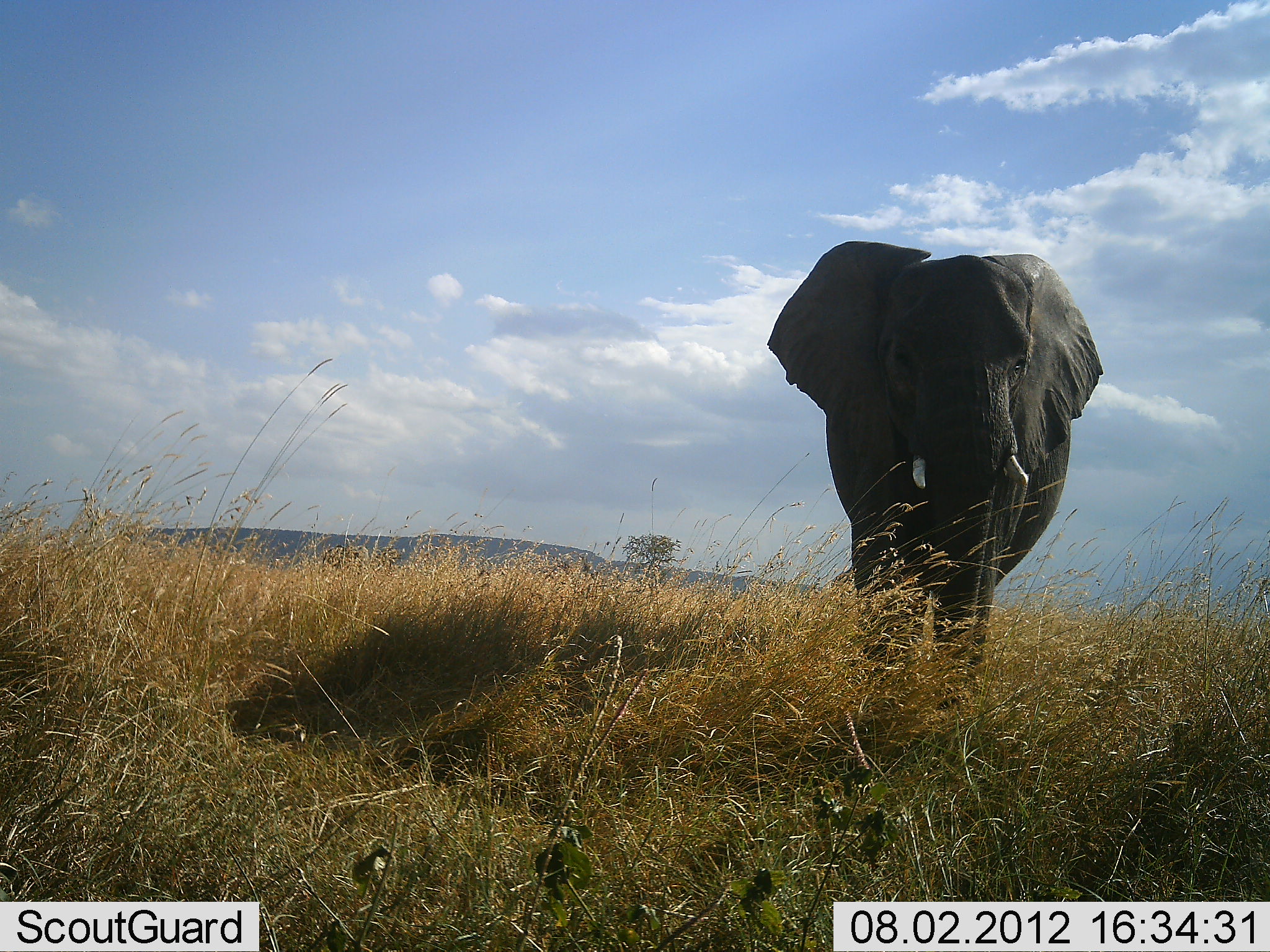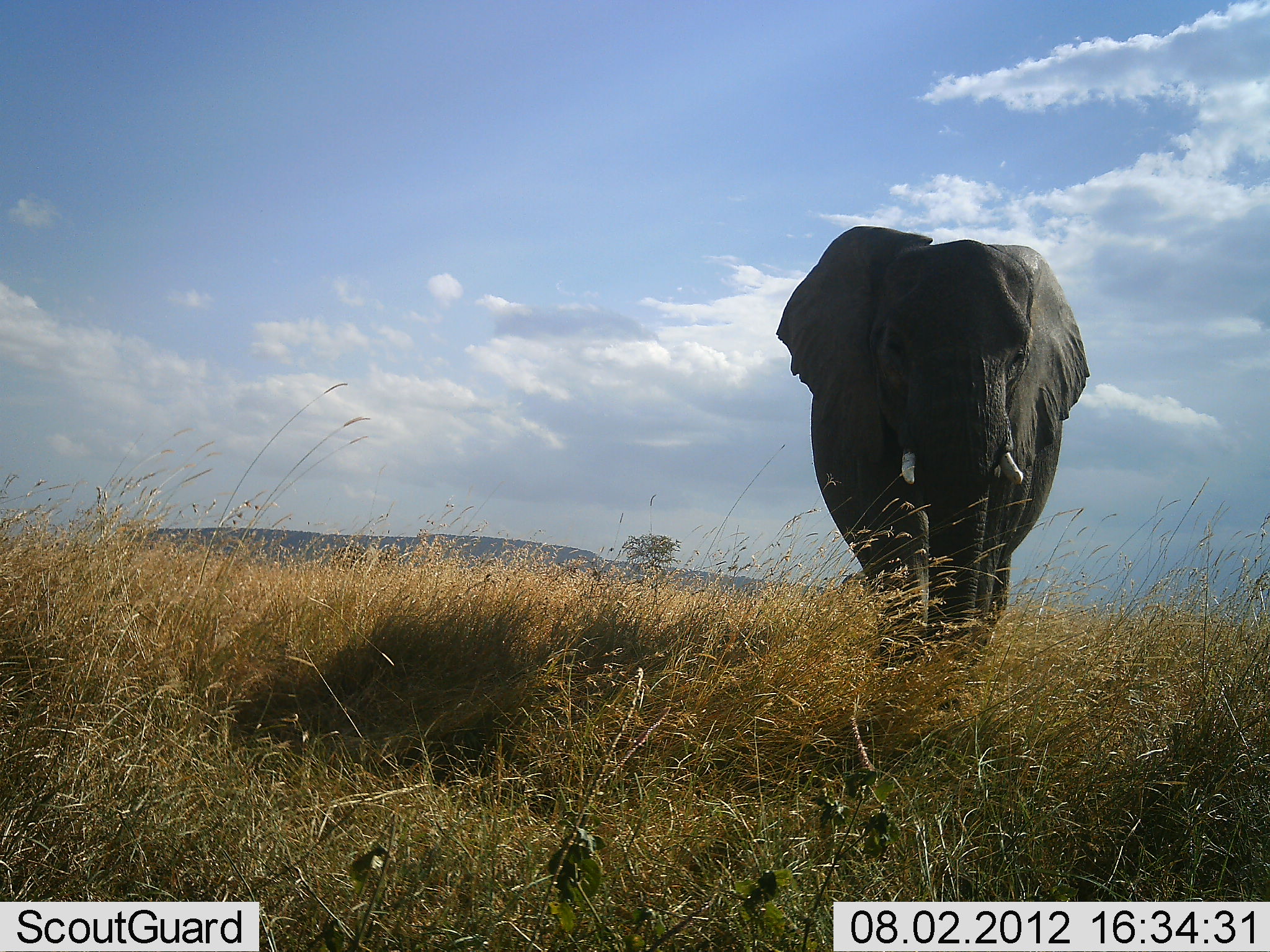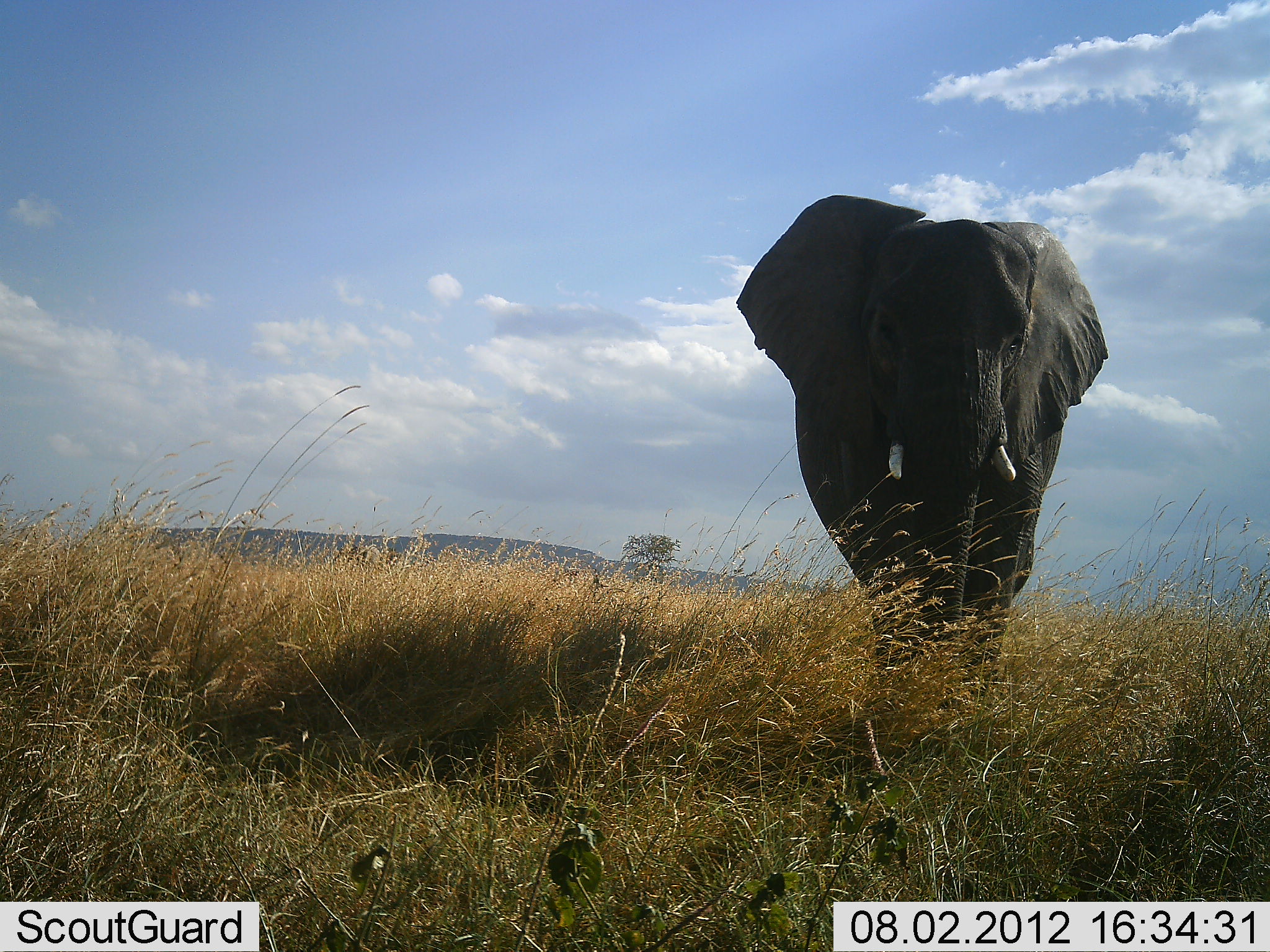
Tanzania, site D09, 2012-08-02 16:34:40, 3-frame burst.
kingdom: Animalia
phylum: Chordata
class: Mammalia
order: Proboscidea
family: Elephantidae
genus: Loxodonta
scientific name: Loxodonta africana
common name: african bush elephant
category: elephant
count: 1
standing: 20%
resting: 0%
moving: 80%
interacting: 0%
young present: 0%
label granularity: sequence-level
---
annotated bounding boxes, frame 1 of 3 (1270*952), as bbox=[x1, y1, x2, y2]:
animal: bbox=[762, 240, 1107, 715]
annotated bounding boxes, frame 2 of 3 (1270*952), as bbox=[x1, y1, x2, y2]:
animal: bbox=[774, 225, 1093, 704]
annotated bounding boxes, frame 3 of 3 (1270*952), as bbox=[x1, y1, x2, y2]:
animal: bbox=[732, 193, 1112, 710]